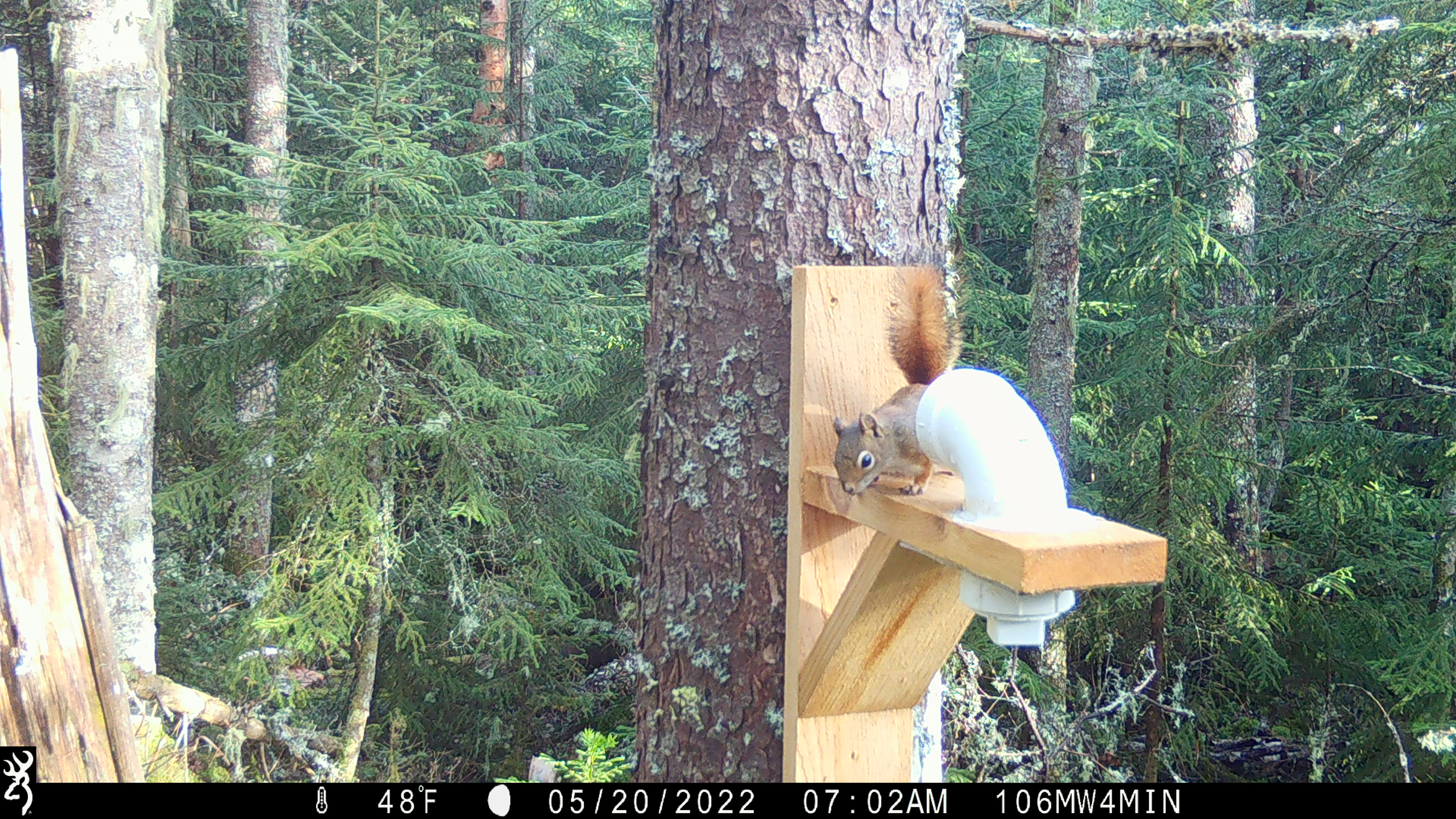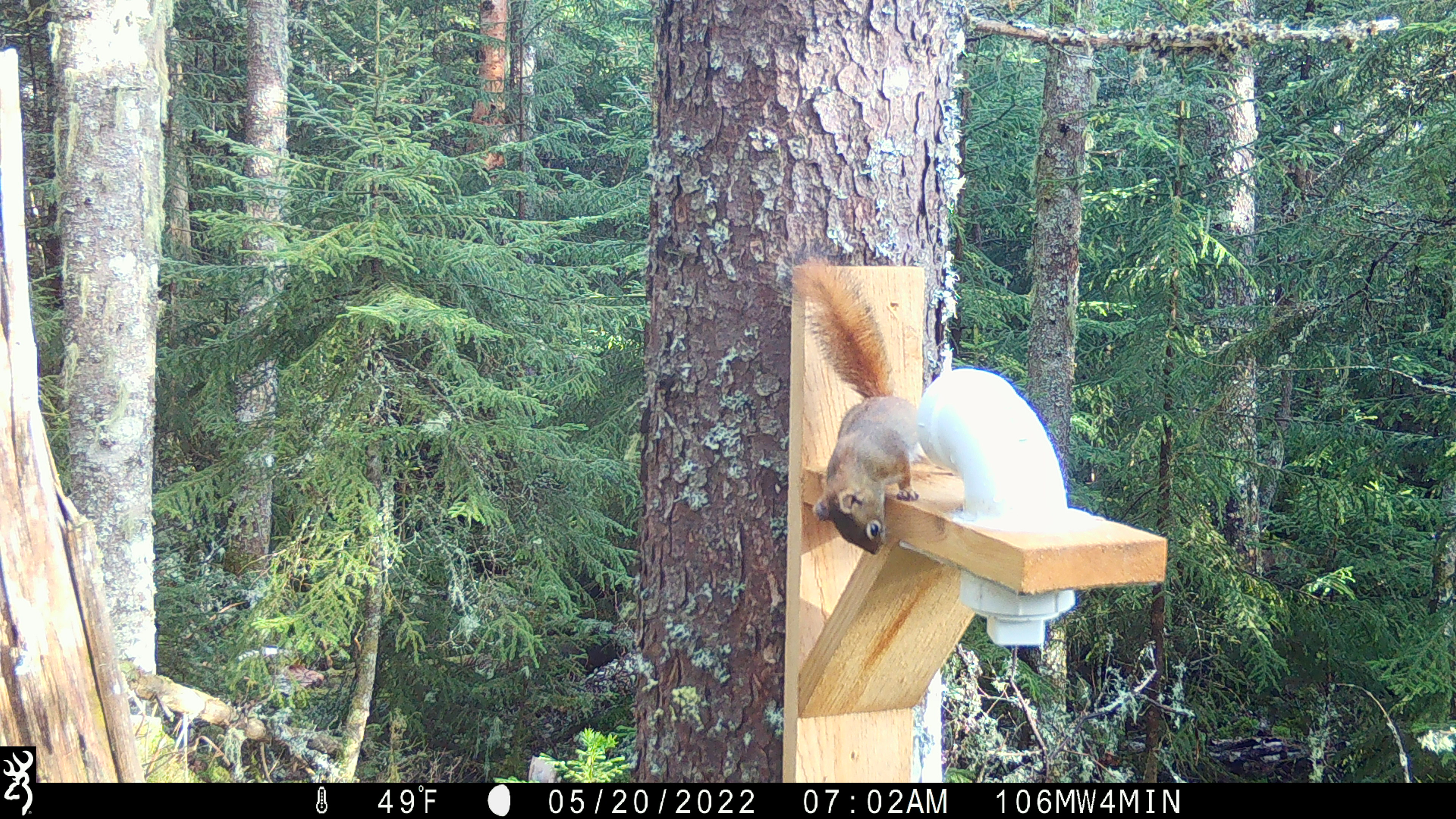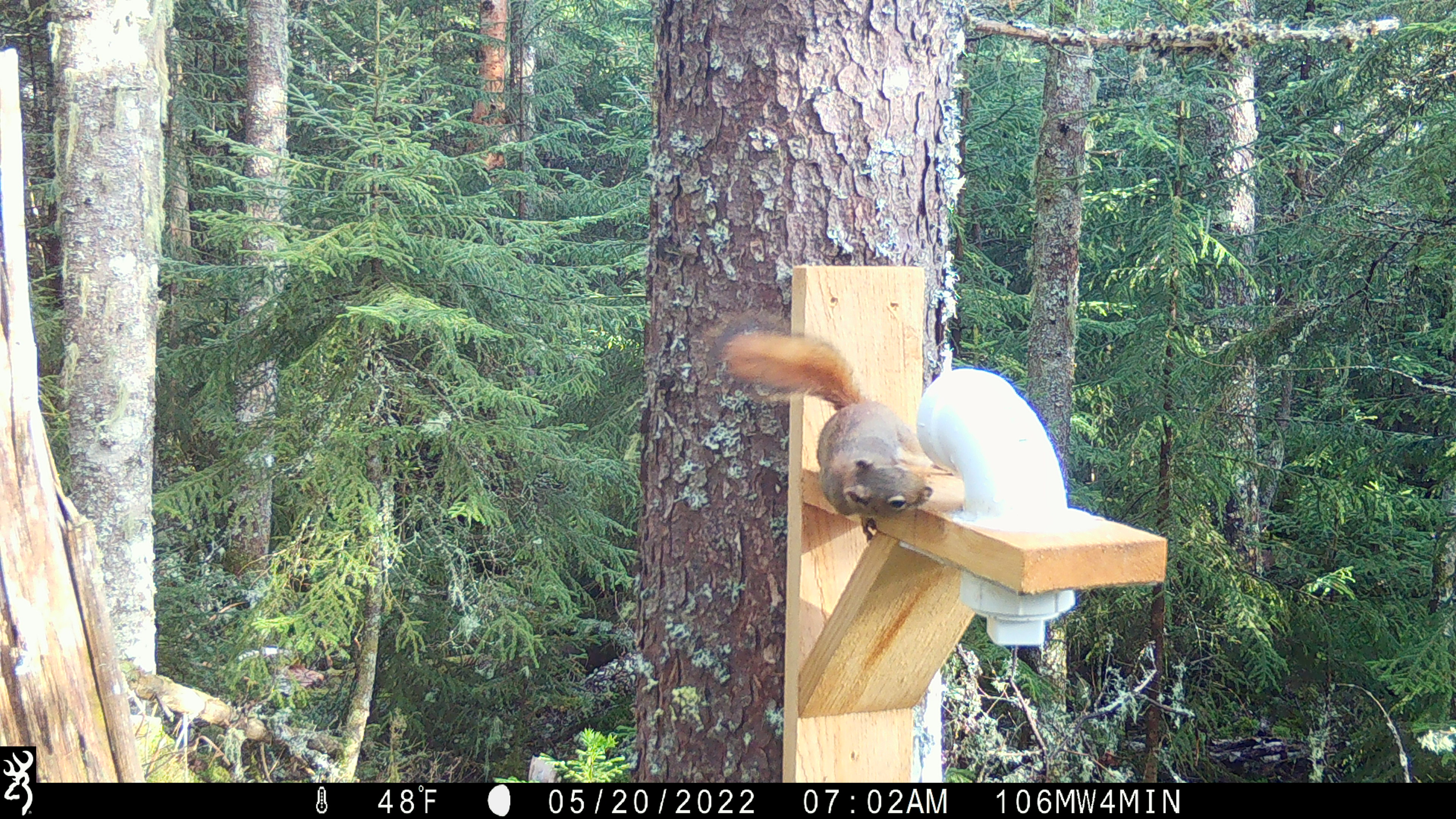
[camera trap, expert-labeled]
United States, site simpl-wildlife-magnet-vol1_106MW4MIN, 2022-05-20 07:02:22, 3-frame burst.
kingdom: Animalia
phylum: Chordata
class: Mammalia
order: Rodentia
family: Sciuridae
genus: Tamiasciurus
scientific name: Tamiasciurus hudsonicus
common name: red squirrel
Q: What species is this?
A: Red squirrel (Tamiasciurus hudsonicus).